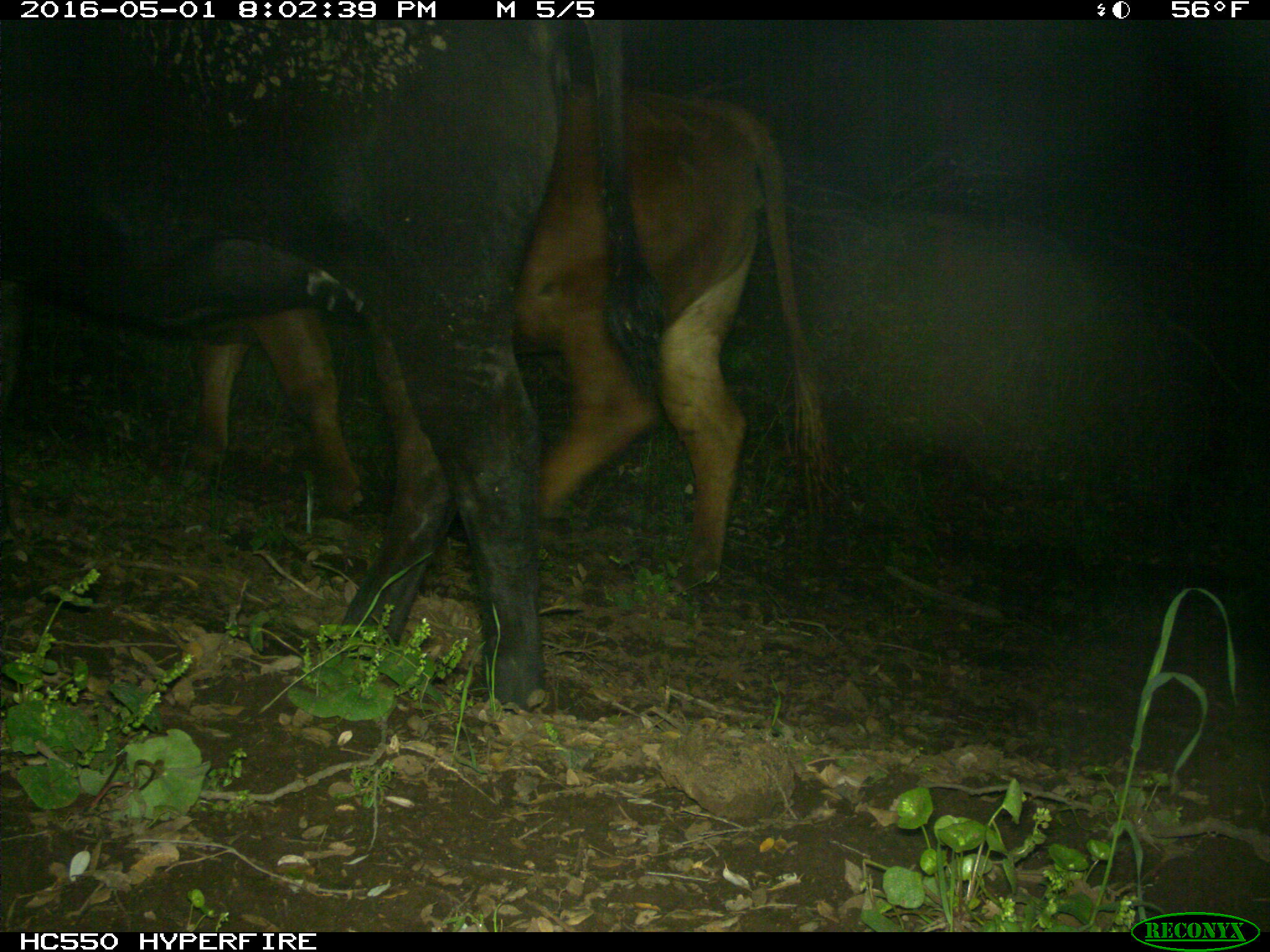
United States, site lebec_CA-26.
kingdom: Animalia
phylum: Chordata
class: Mammalia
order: Artiodactyla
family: Bovidae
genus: Bos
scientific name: Bos taurus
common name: domestic cow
Bos taurus (domestic cow).